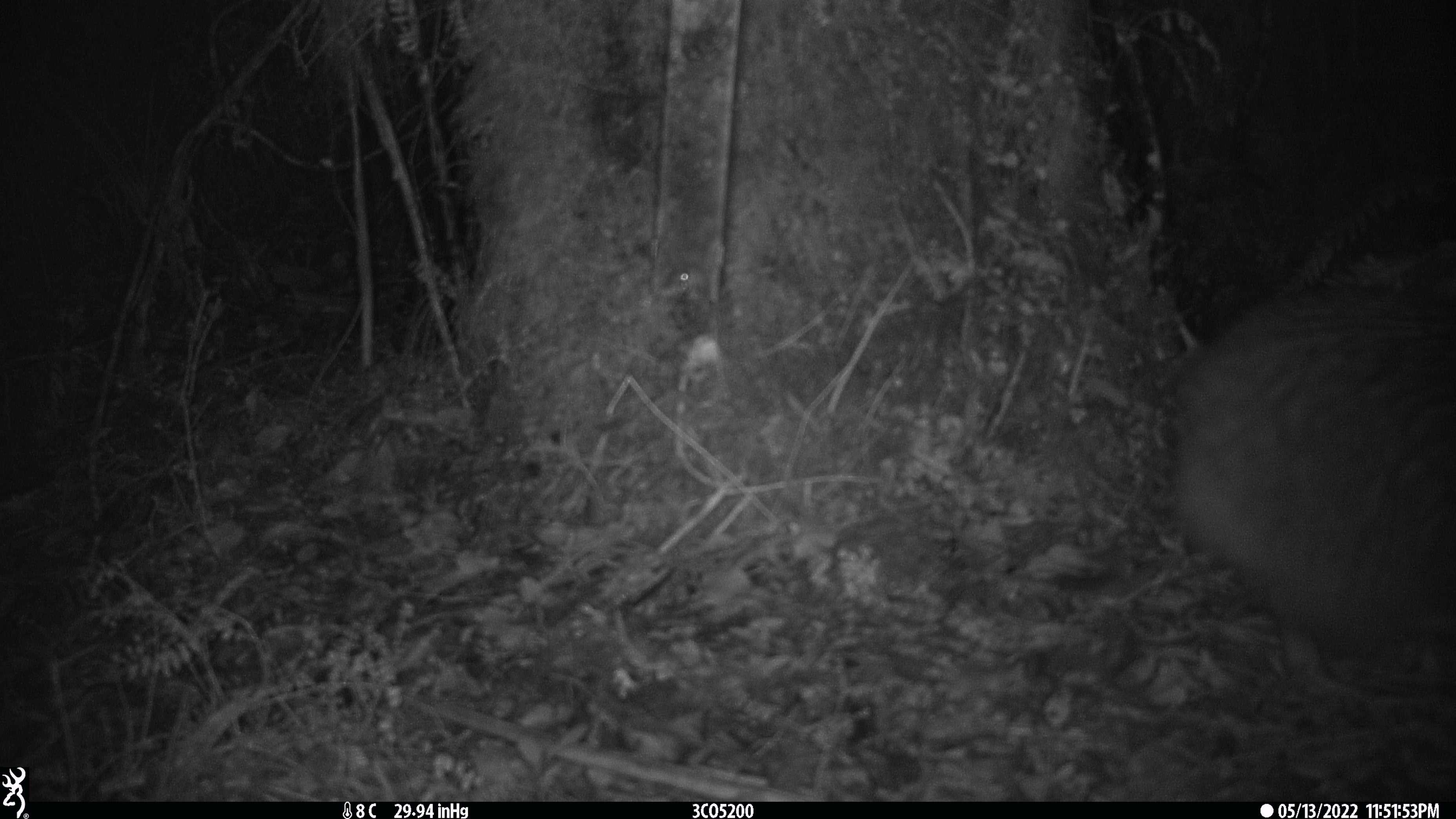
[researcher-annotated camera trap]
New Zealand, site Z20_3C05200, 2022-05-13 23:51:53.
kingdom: Animalia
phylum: Chordata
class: Aves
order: Apterygiformes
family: Apterygidae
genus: Apteryx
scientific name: Apteryx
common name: kiwi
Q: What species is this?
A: Kiwi (Apteryx).